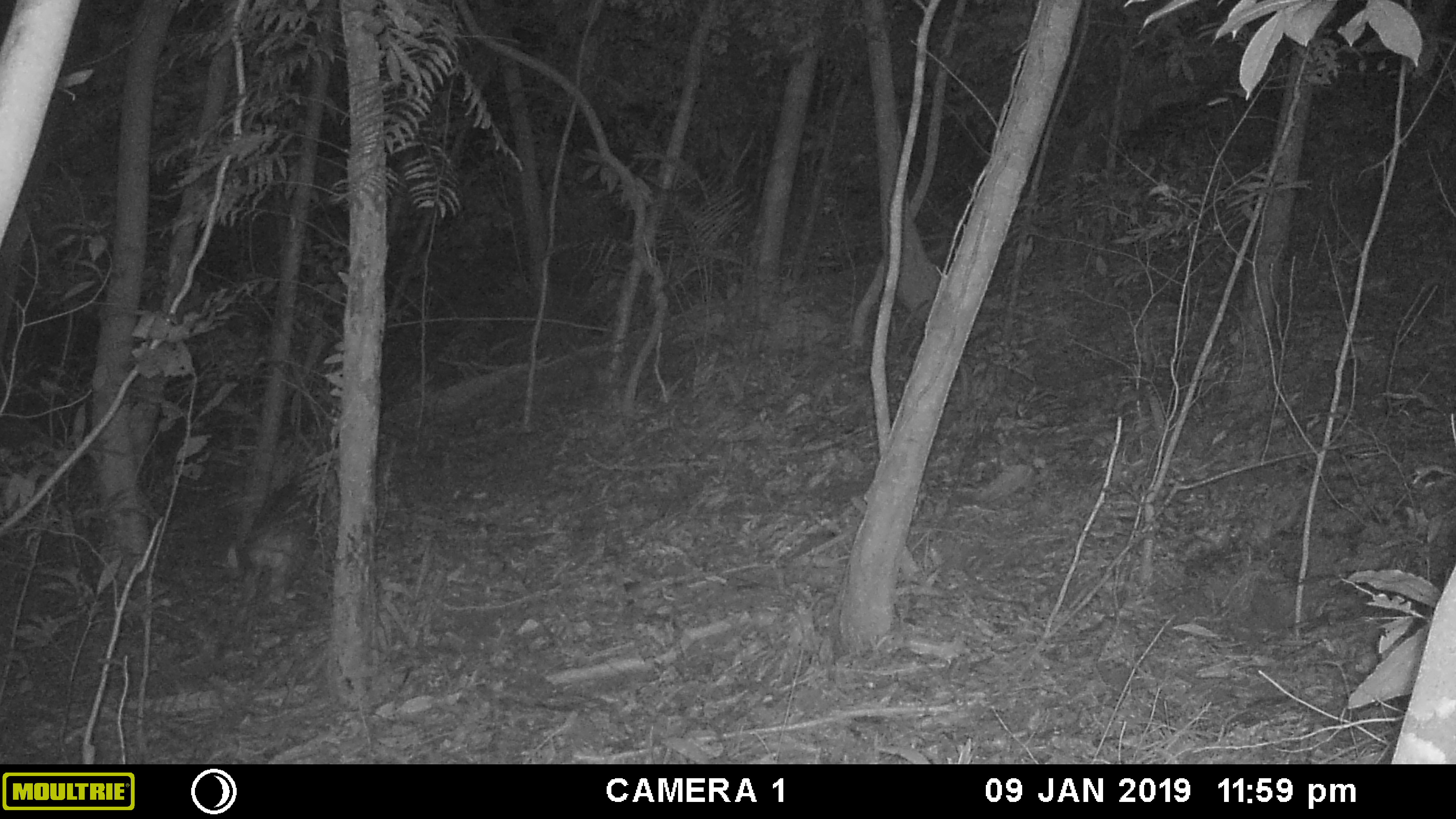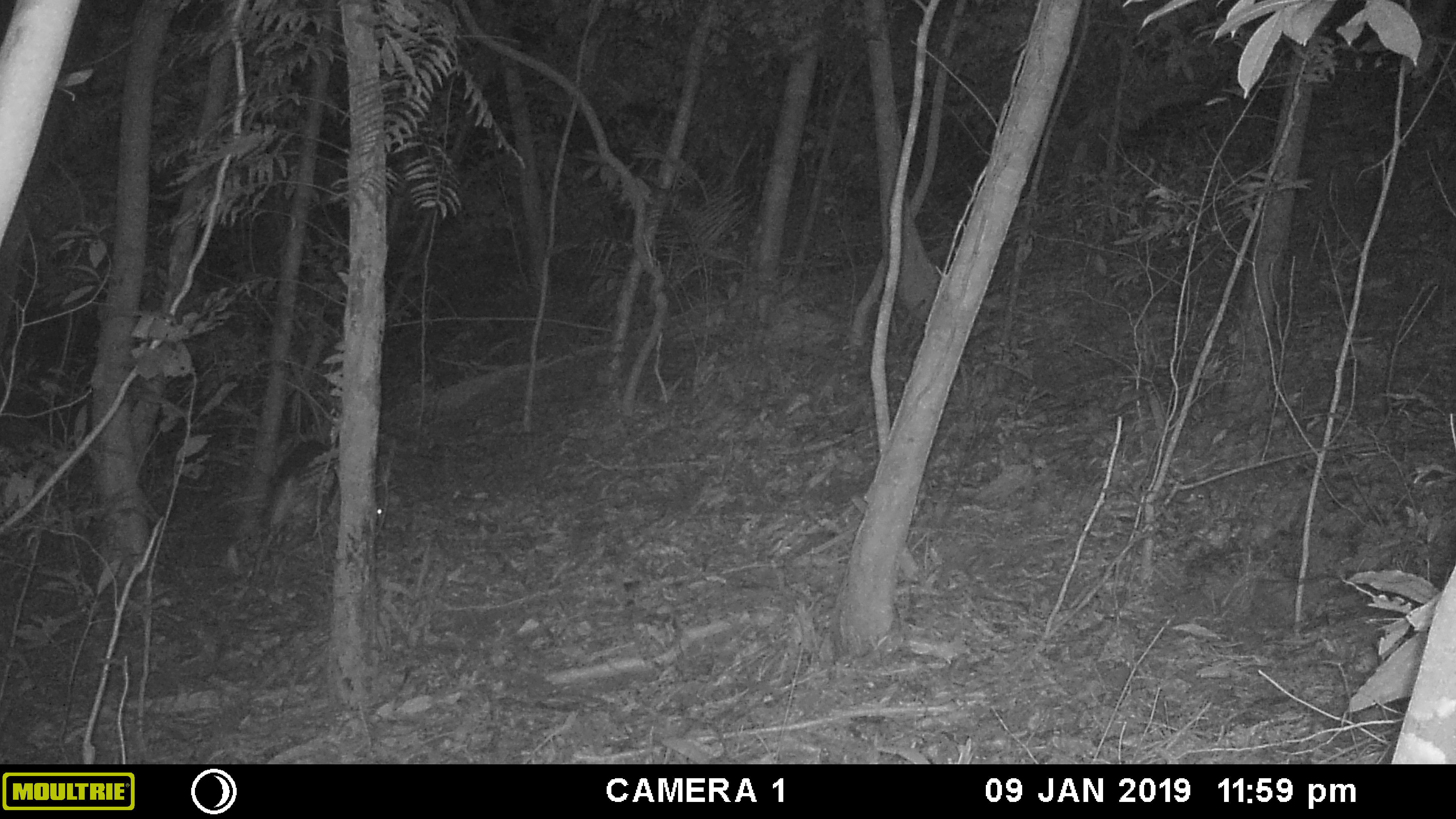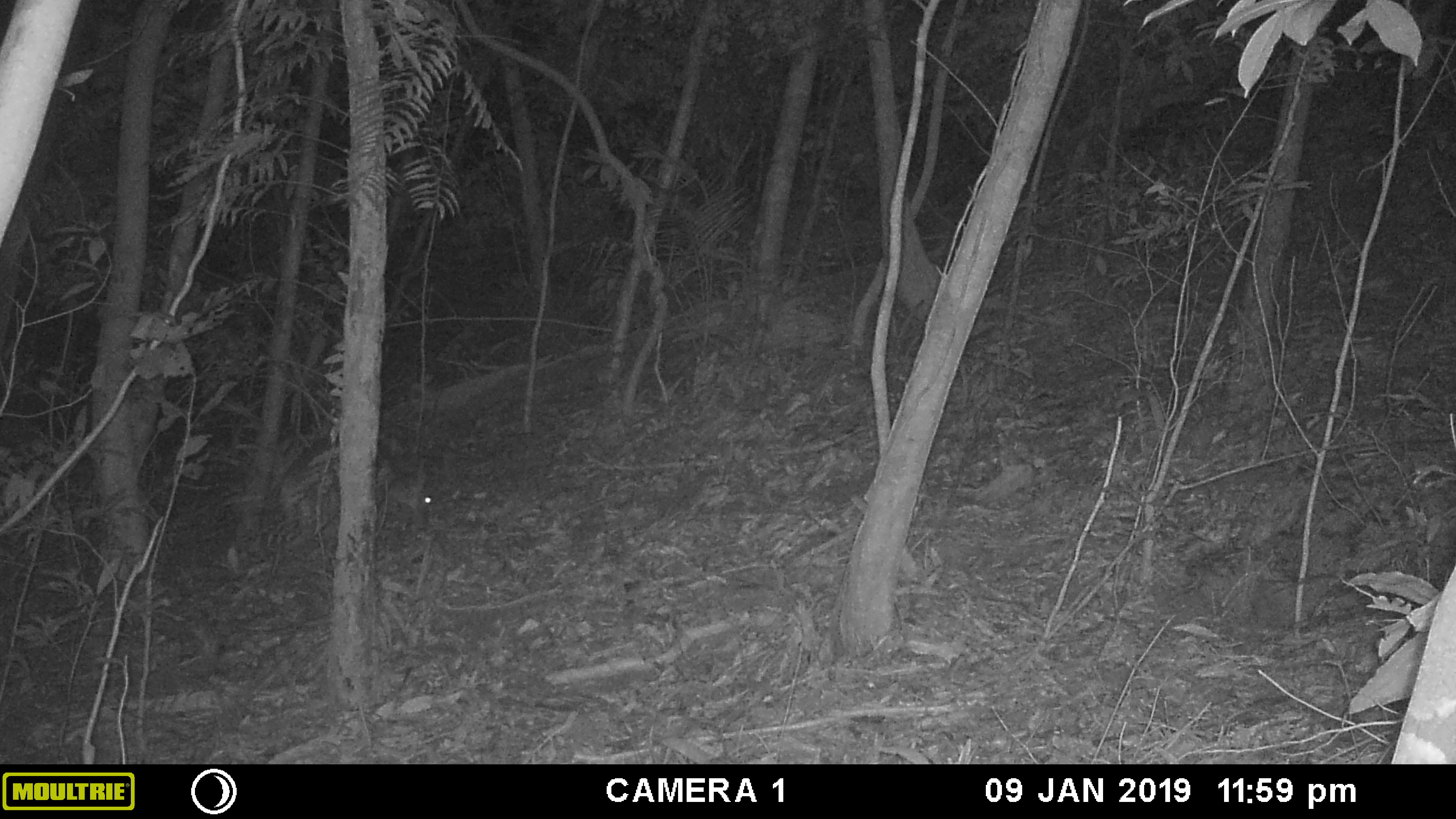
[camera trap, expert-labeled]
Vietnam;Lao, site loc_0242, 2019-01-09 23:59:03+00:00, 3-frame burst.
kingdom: Animalia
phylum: Chordata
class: Mammalia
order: Artiodactyla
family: Cervidae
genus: Muntiacus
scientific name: Muntiacus vuquangensis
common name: large-antlered muntjac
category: large antlered muntjac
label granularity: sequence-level